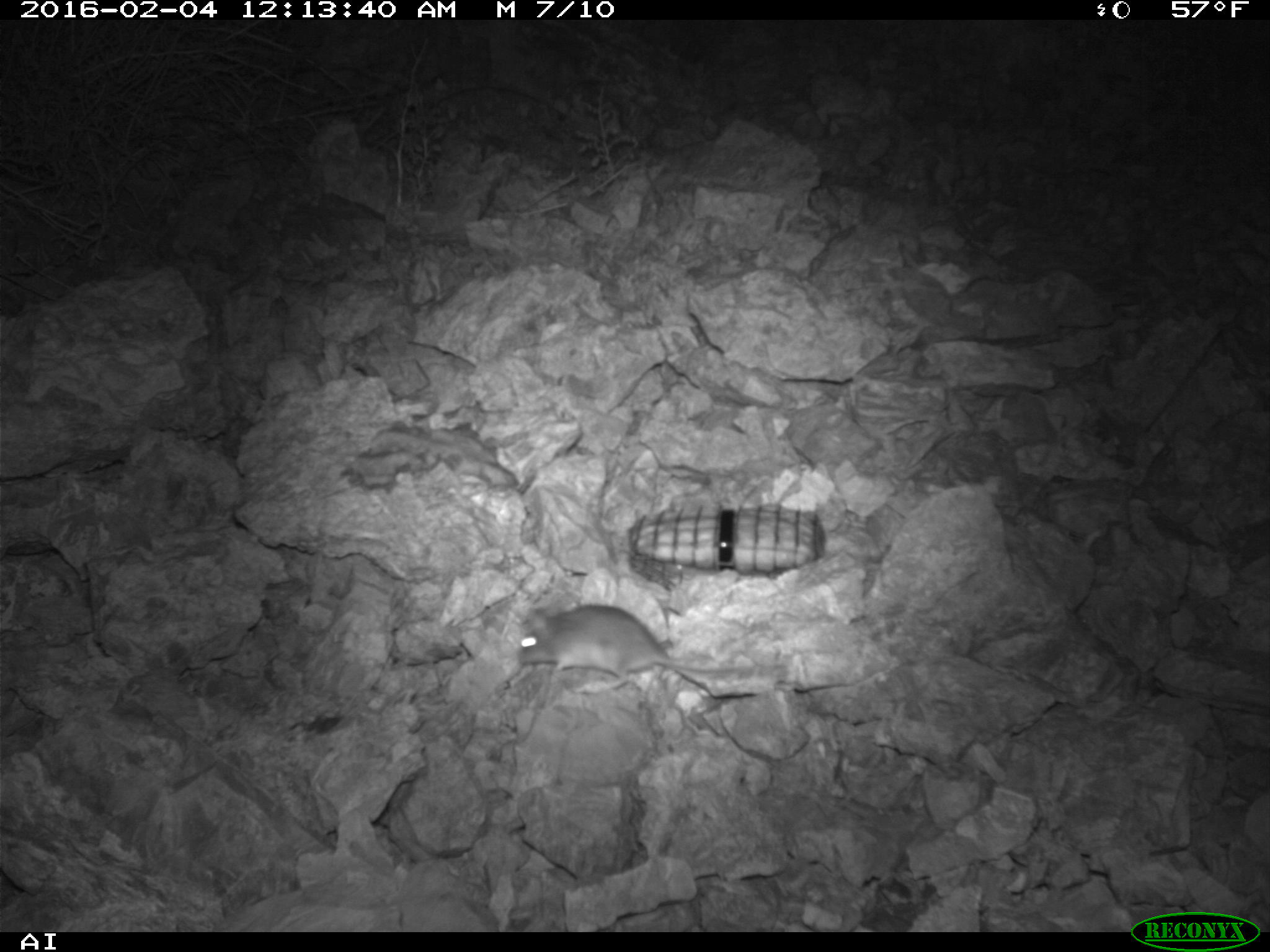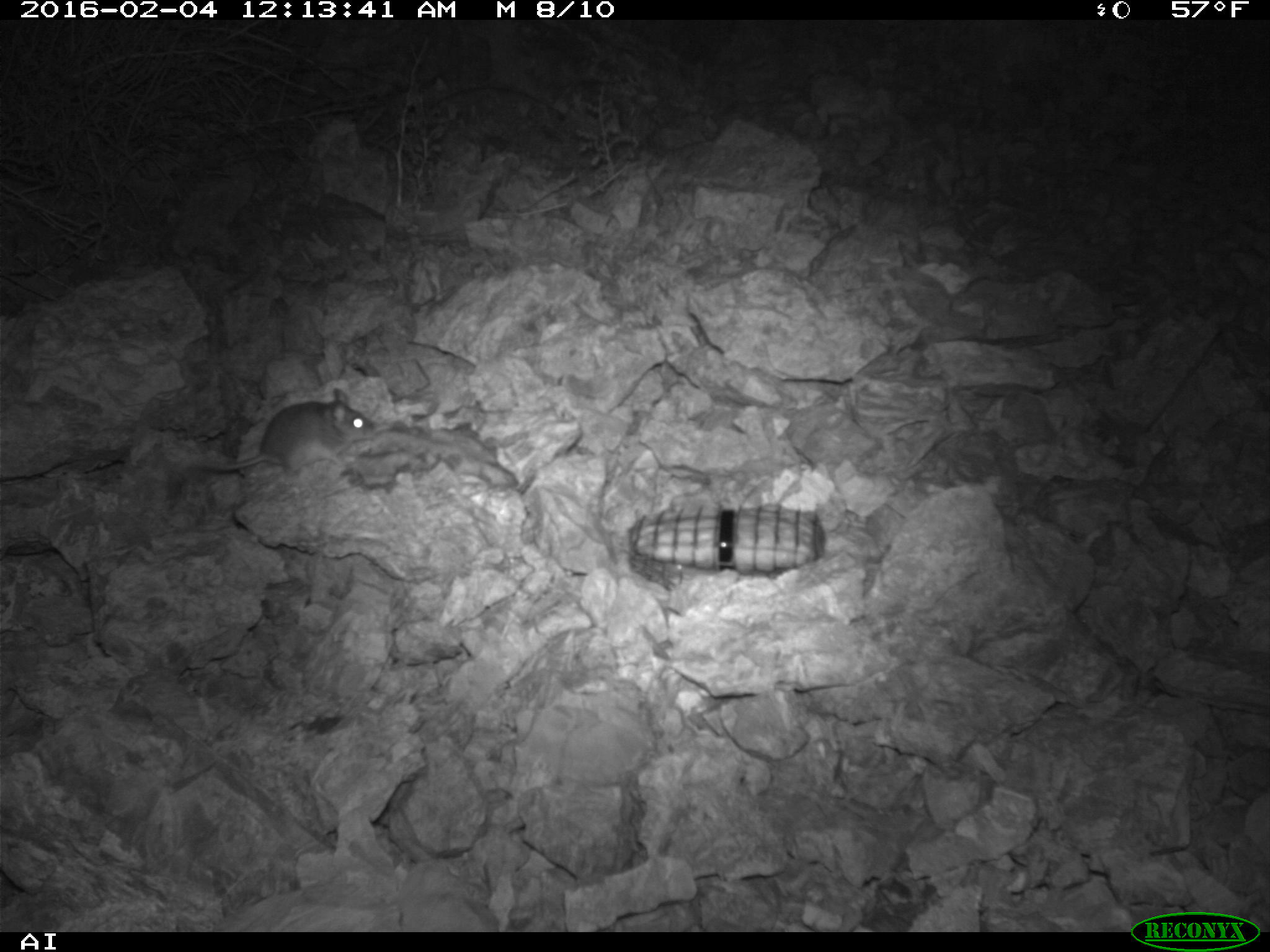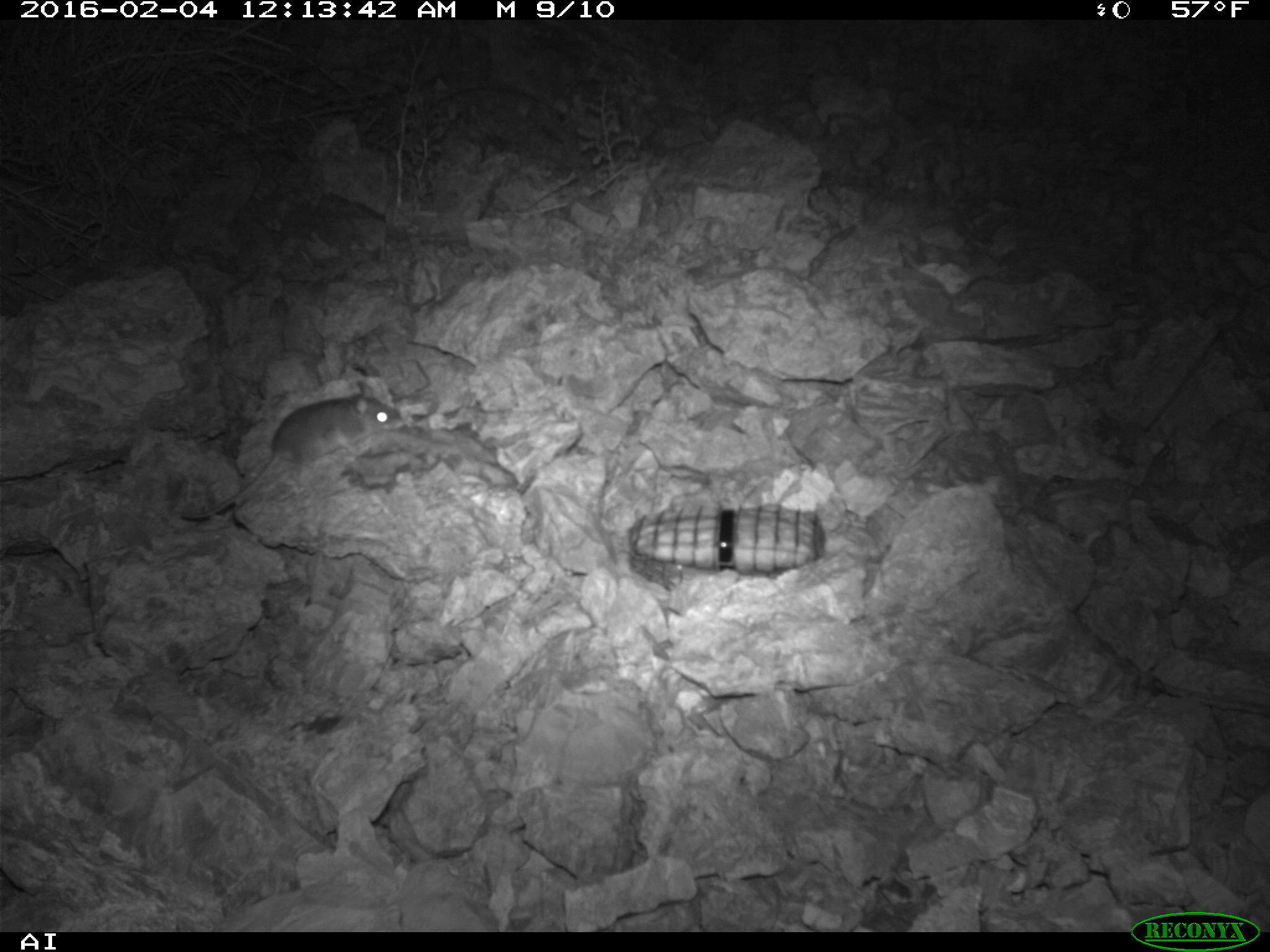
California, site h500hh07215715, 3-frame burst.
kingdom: Animalia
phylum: Chordata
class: Mammalia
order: Rodentia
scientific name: Rodentia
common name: rodent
Rodent (Rodentia).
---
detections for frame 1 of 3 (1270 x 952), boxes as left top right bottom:
rodent: 516 601 765 692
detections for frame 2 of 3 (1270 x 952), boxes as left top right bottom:
rodent: 193 388 373 482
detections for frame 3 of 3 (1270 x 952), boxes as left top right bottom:
rodent: 175 379 403 519